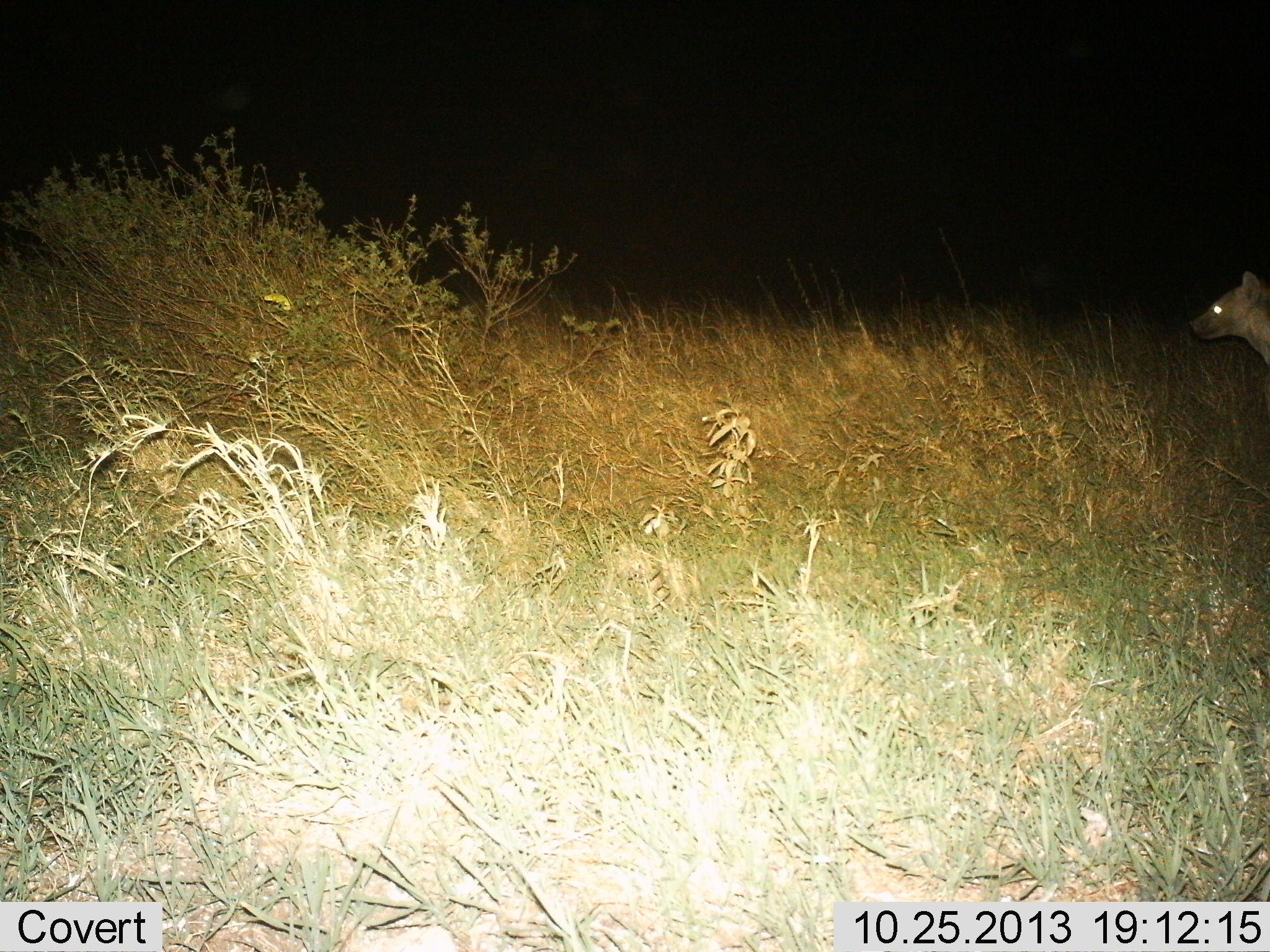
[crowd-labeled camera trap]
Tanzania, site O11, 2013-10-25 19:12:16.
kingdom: Animalia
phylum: Chordata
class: Mammalia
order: Carnivora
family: Hyaenidae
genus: Crocuta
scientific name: Crocuta crocuta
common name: spotted hyena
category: hyenaspotted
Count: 1.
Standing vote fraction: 83%.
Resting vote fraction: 0%.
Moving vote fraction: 17%.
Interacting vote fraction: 0%.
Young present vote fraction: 0%.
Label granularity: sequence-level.